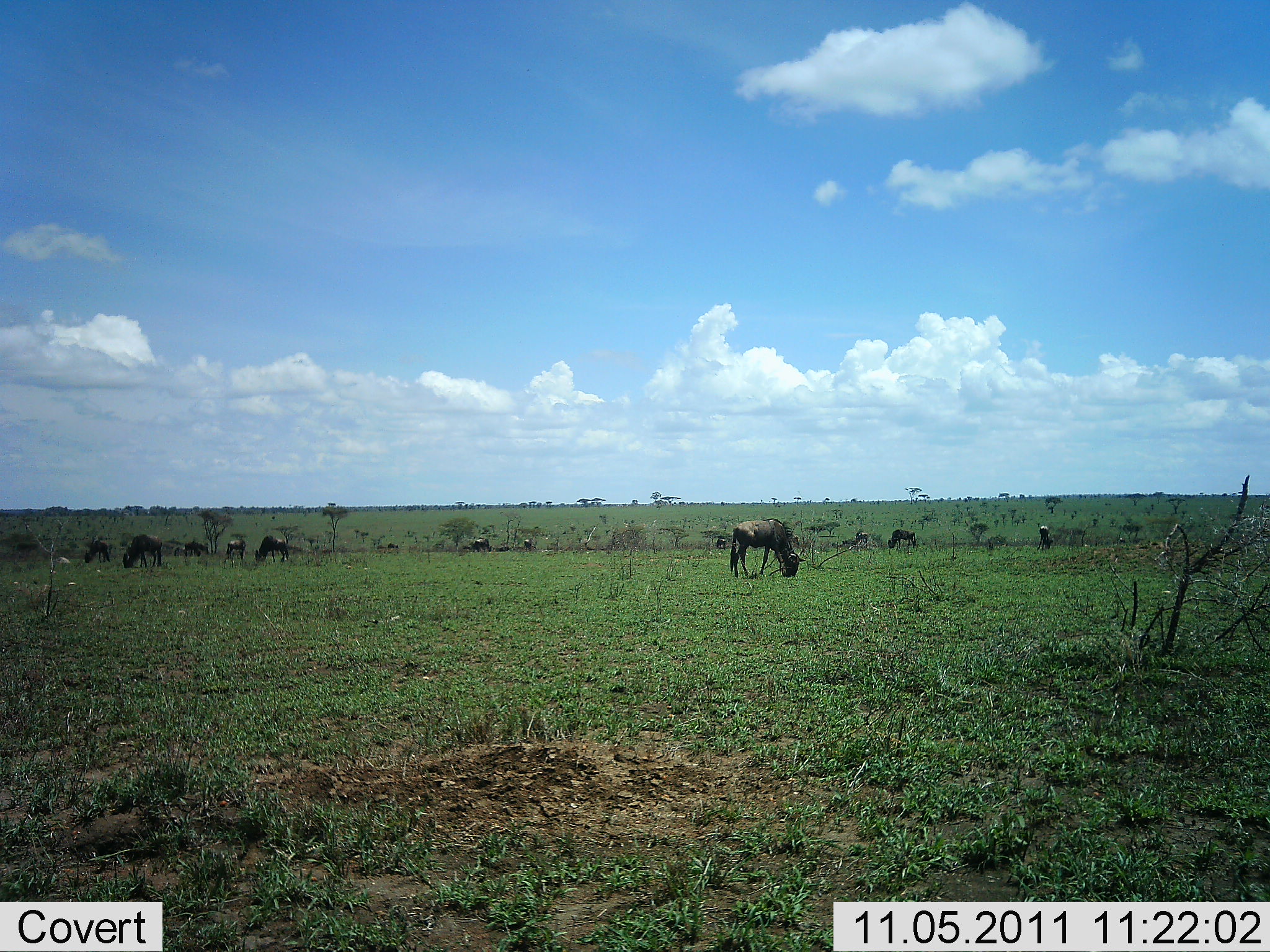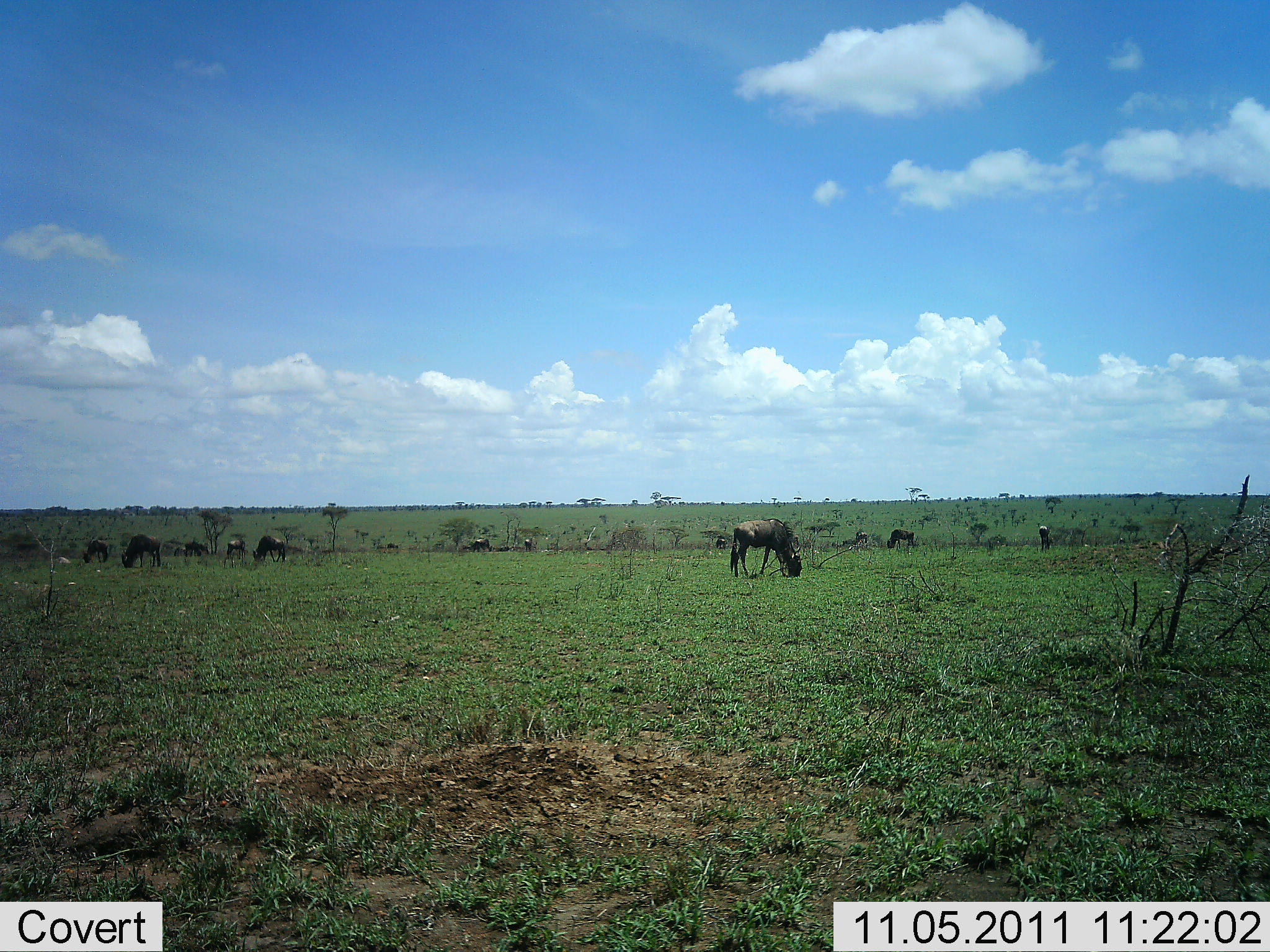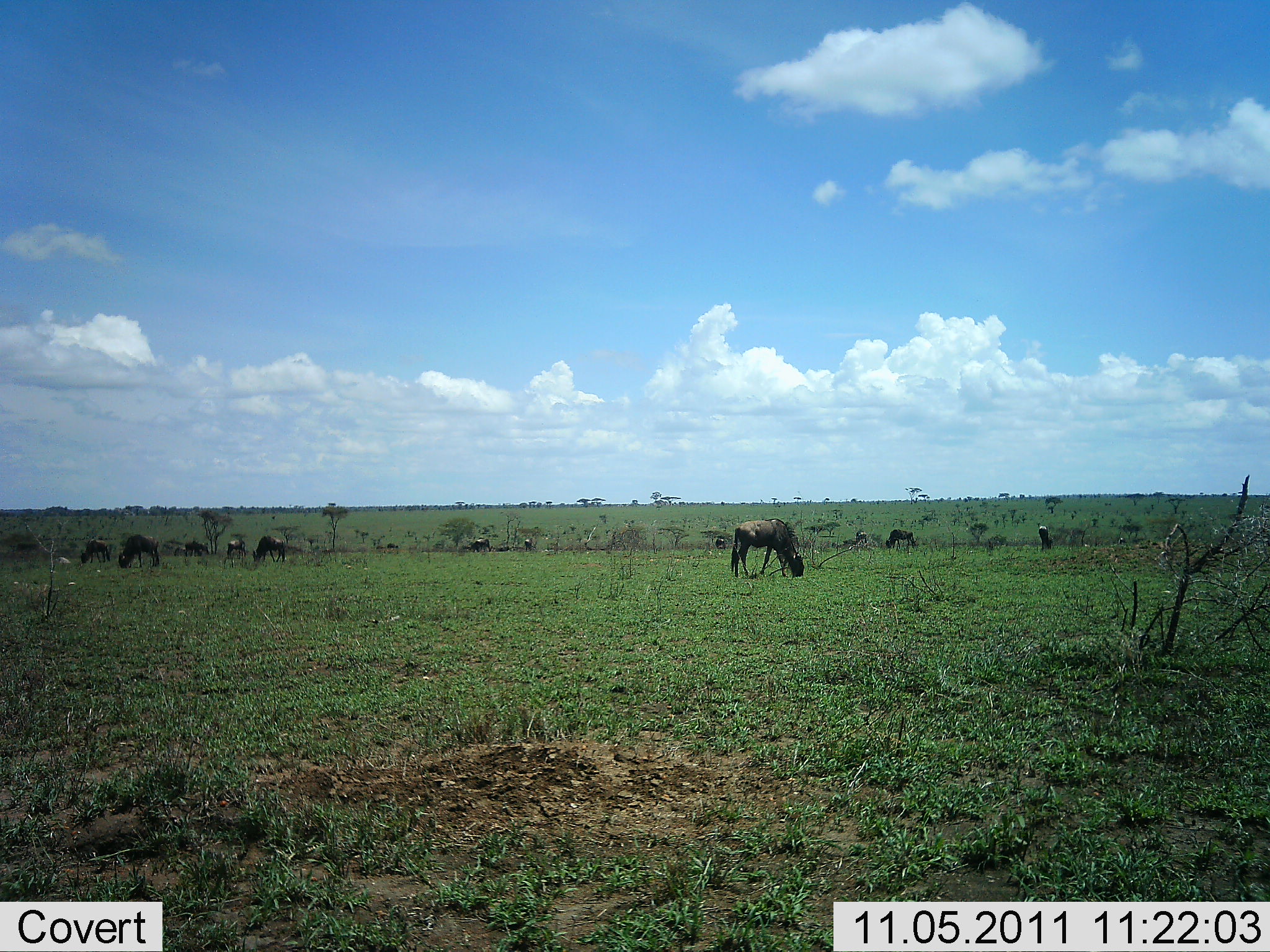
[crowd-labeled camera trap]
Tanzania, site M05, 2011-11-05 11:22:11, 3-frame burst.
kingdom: Animalia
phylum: Chordata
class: Mammalia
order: Artiodactyla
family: Bovidae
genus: Connochaetes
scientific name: Connochaetes taurinus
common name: blue wildebeest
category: wildebeest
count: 11-50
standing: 54%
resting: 0%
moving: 0%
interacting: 0%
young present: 0%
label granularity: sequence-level